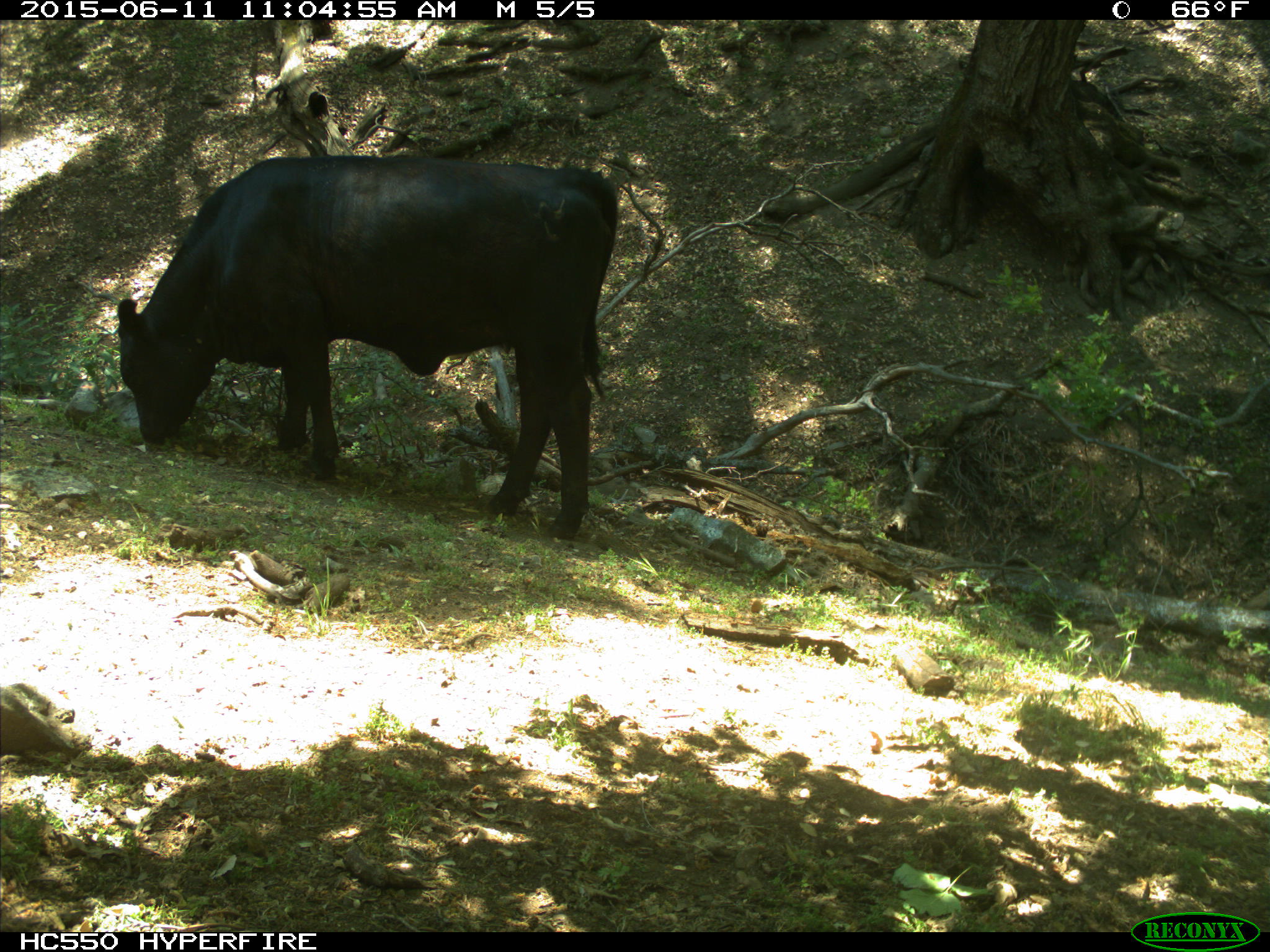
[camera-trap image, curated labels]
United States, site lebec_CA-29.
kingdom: Animalia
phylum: Chordata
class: Mammalia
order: Artiodactyla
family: Bovidae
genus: Bos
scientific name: Bos taurus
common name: domestic cow